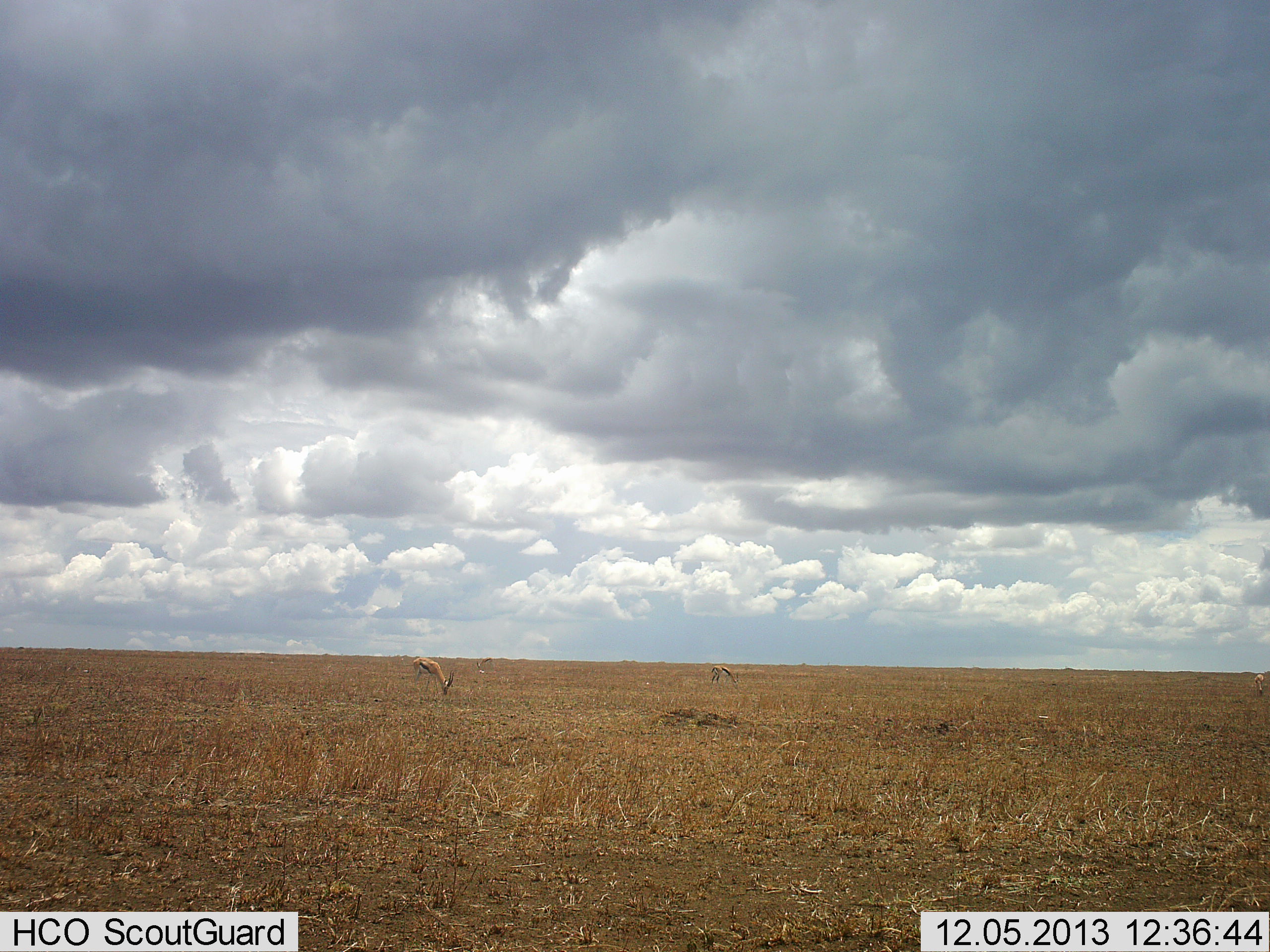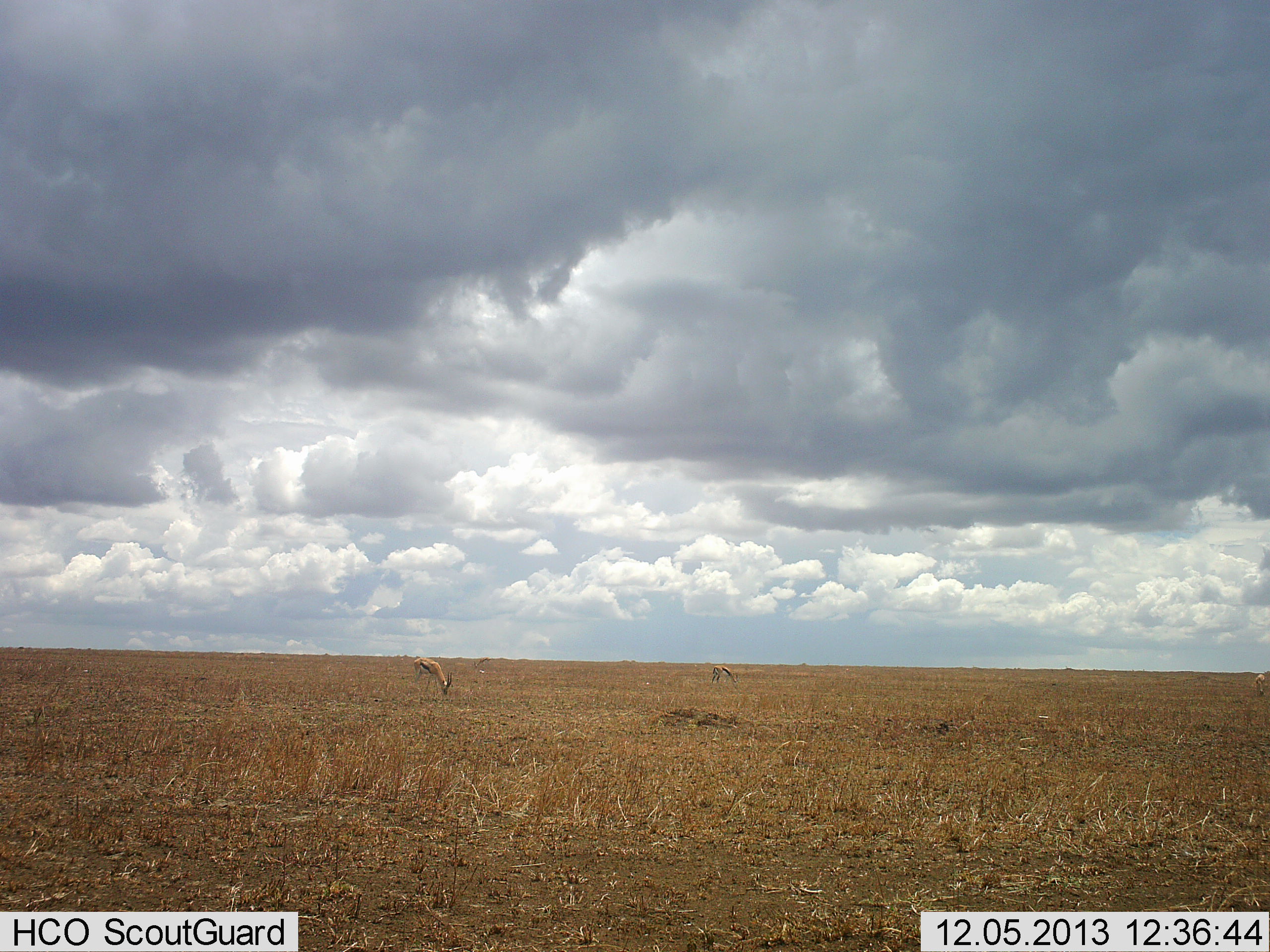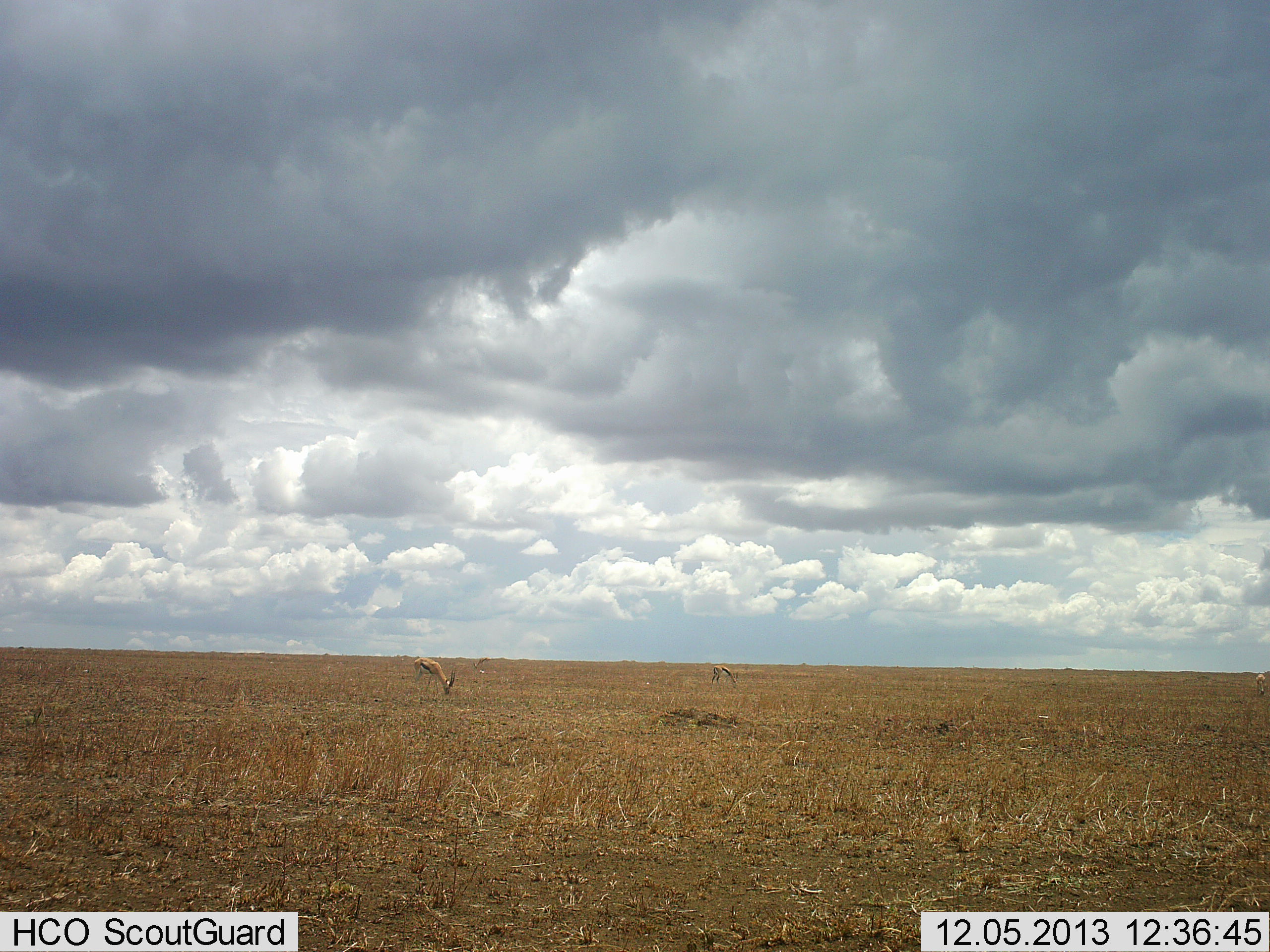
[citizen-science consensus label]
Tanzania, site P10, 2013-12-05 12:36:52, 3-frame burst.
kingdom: Animalia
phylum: Chordata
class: Mammalia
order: Artiodactyla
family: Bovidae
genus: Eudorcas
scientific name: Eudorcas thomsonii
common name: thomson's gazelle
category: gazellethomsons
Gazellethomsons (thomson's gazelle) (Eudorcas thomsonii), count 2. Behavior (volunteer vote fractions): standing 20%, resting 0%, moving 0%, interacting 0%. Young present (vote fraction): 0%. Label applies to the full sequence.